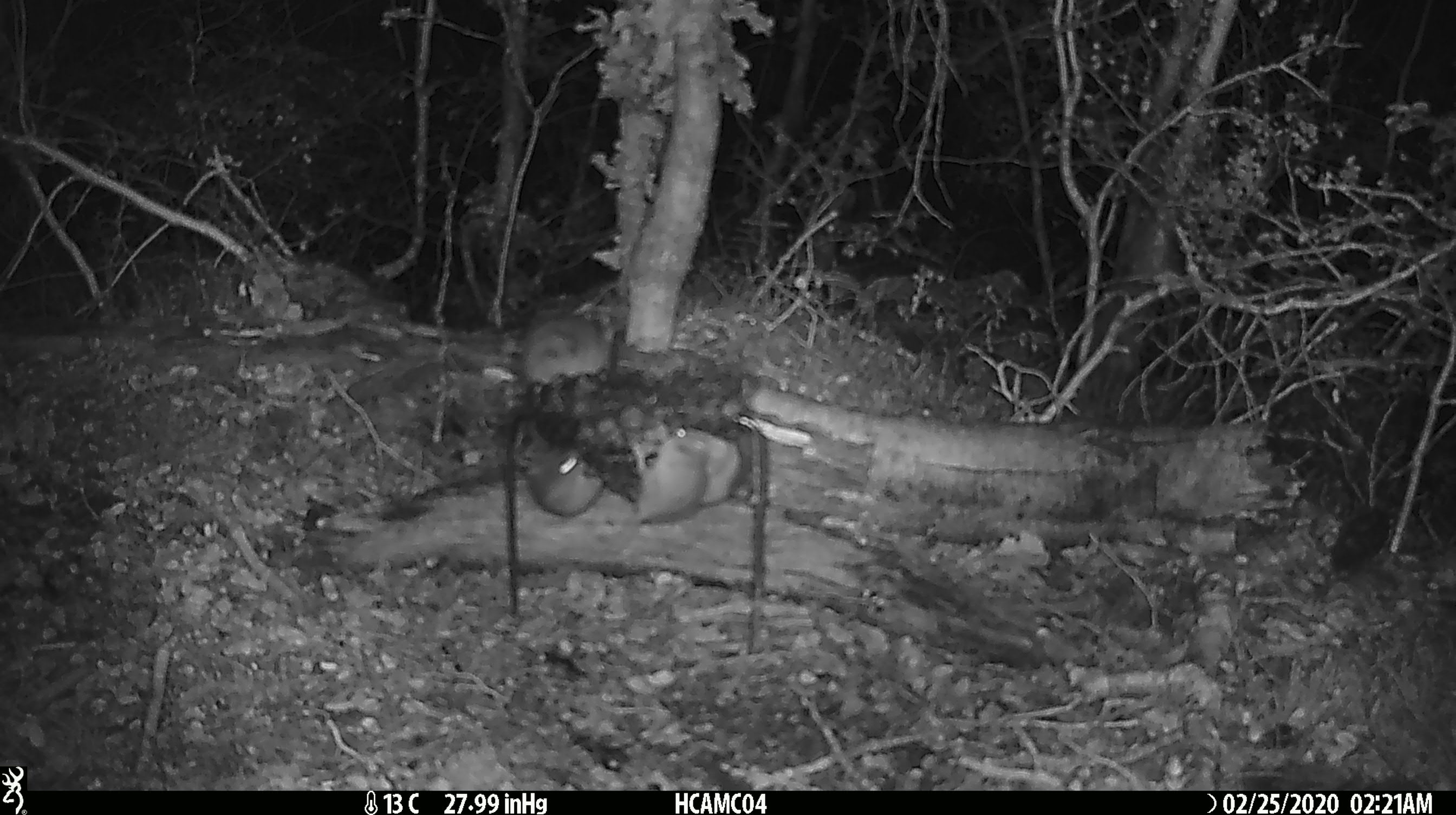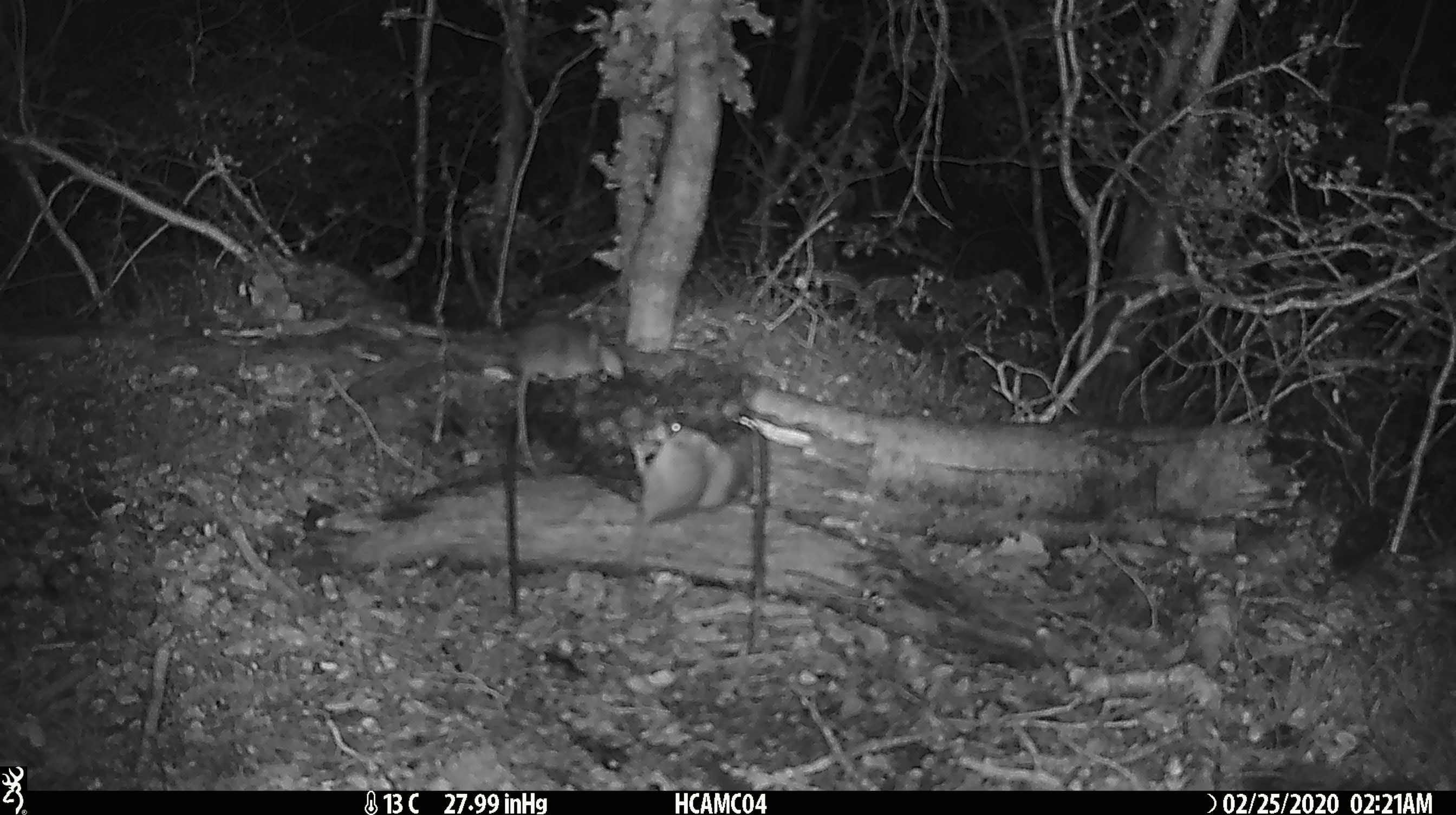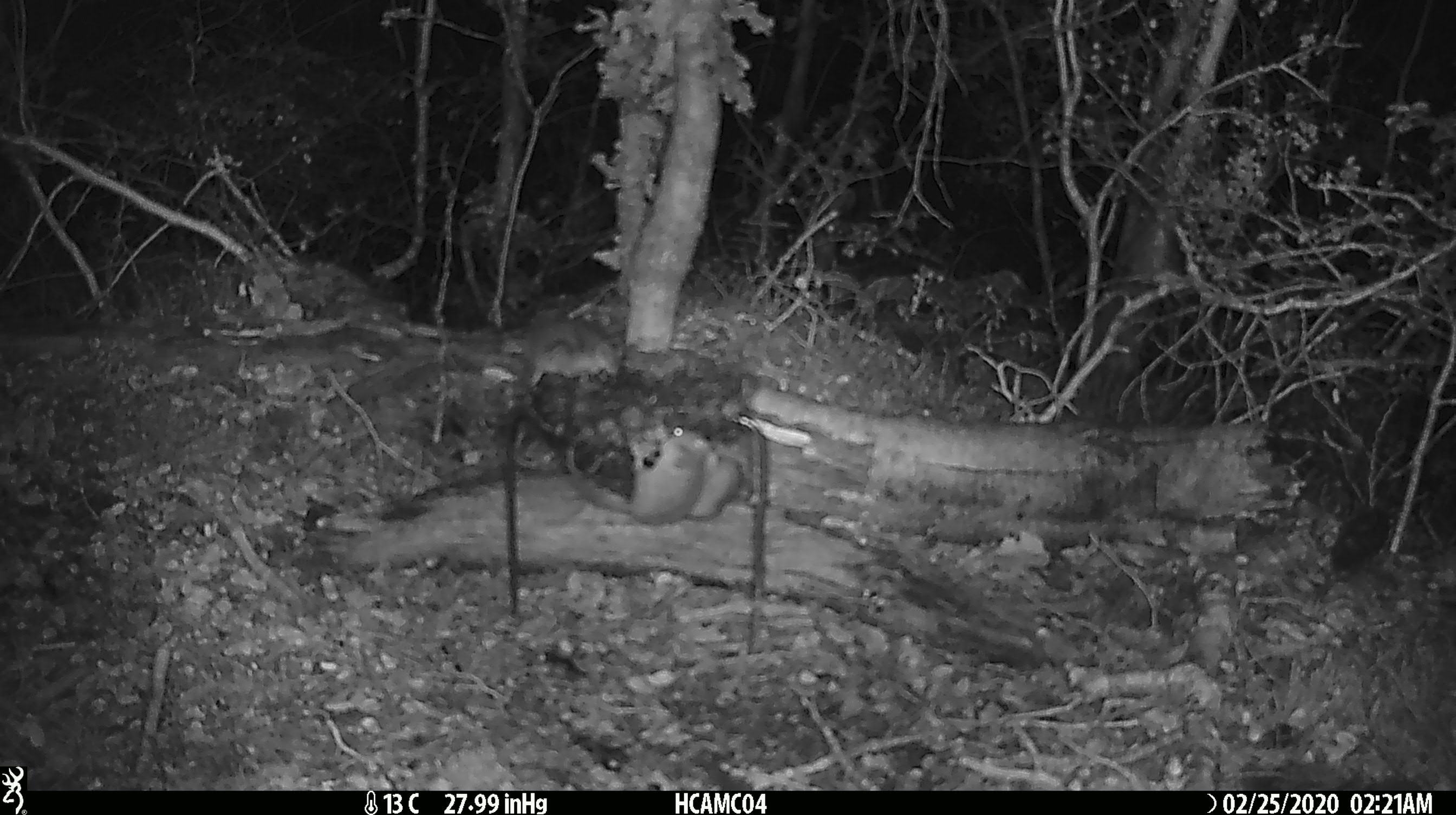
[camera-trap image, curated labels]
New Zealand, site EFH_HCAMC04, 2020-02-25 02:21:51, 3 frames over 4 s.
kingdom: Animalia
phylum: Chordata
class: Mammalia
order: Rodentia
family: Muridae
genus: Mus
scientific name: Mus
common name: mouse